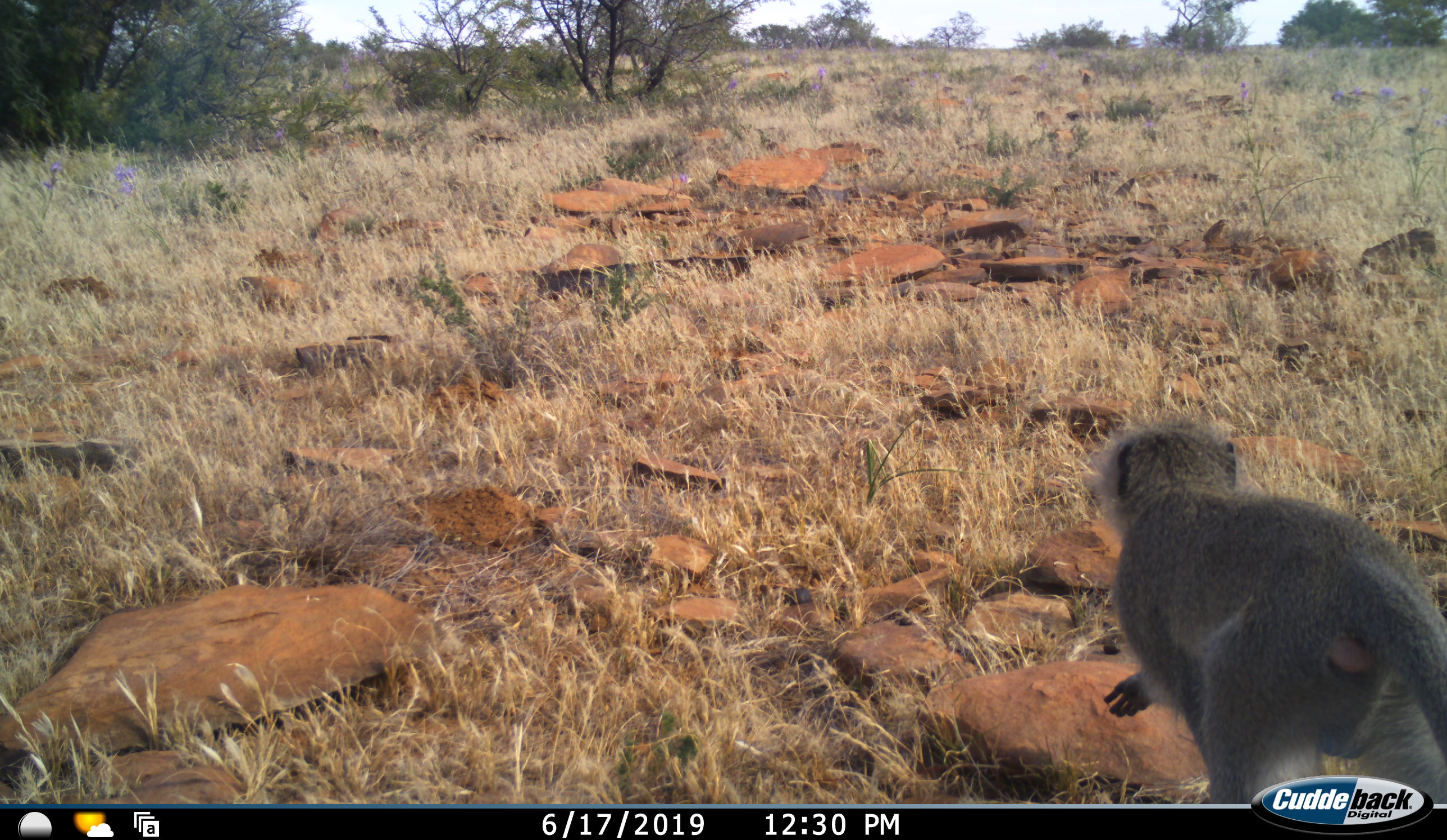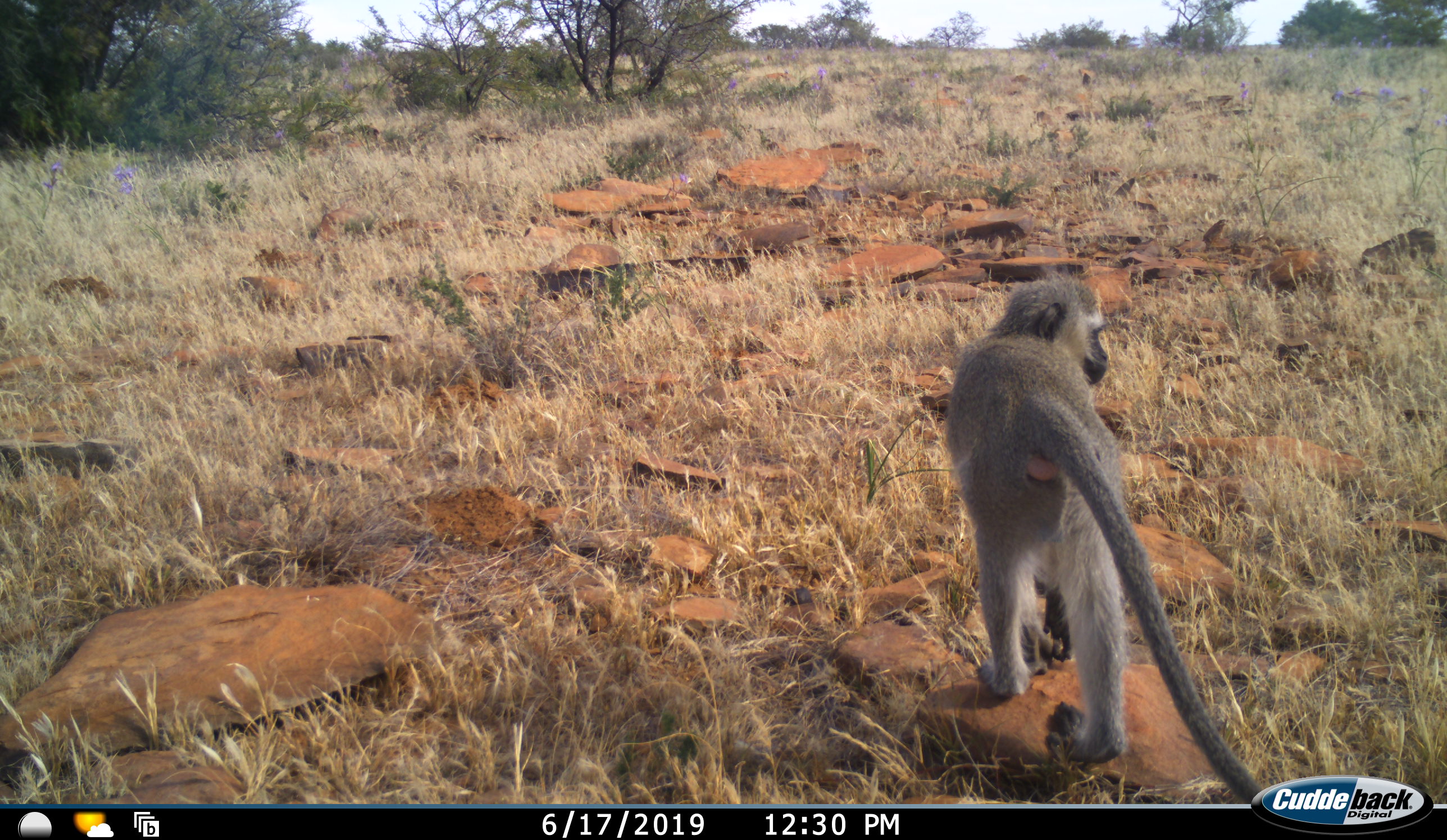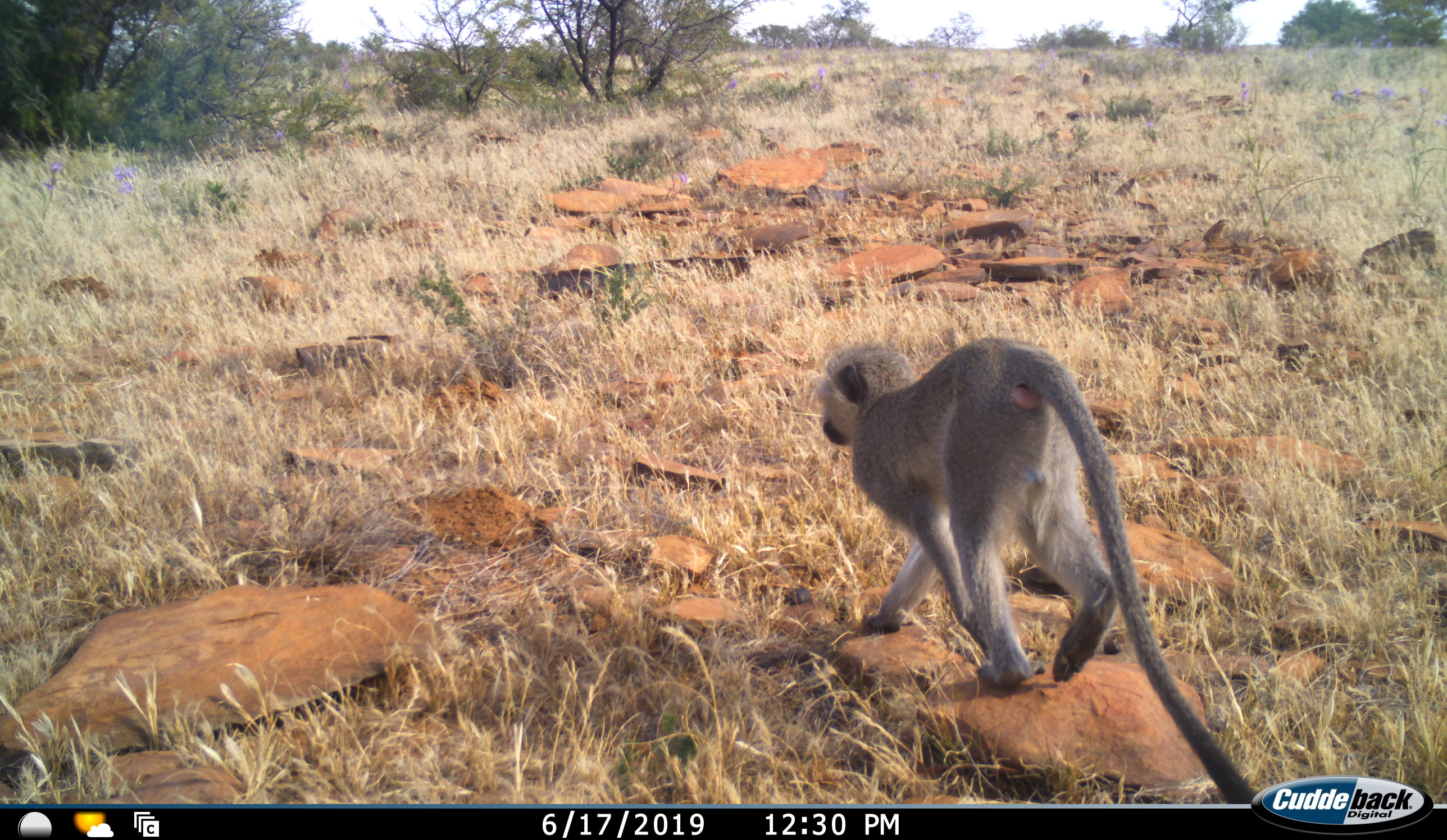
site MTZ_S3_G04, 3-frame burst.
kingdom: Animalia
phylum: Chordata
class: Mammalia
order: Primates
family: Cercopithecidae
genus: Chlorocebus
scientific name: Chlorocebus pygerythrus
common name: vervet monkey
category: monkeyvervet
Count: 1.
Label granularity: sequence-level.